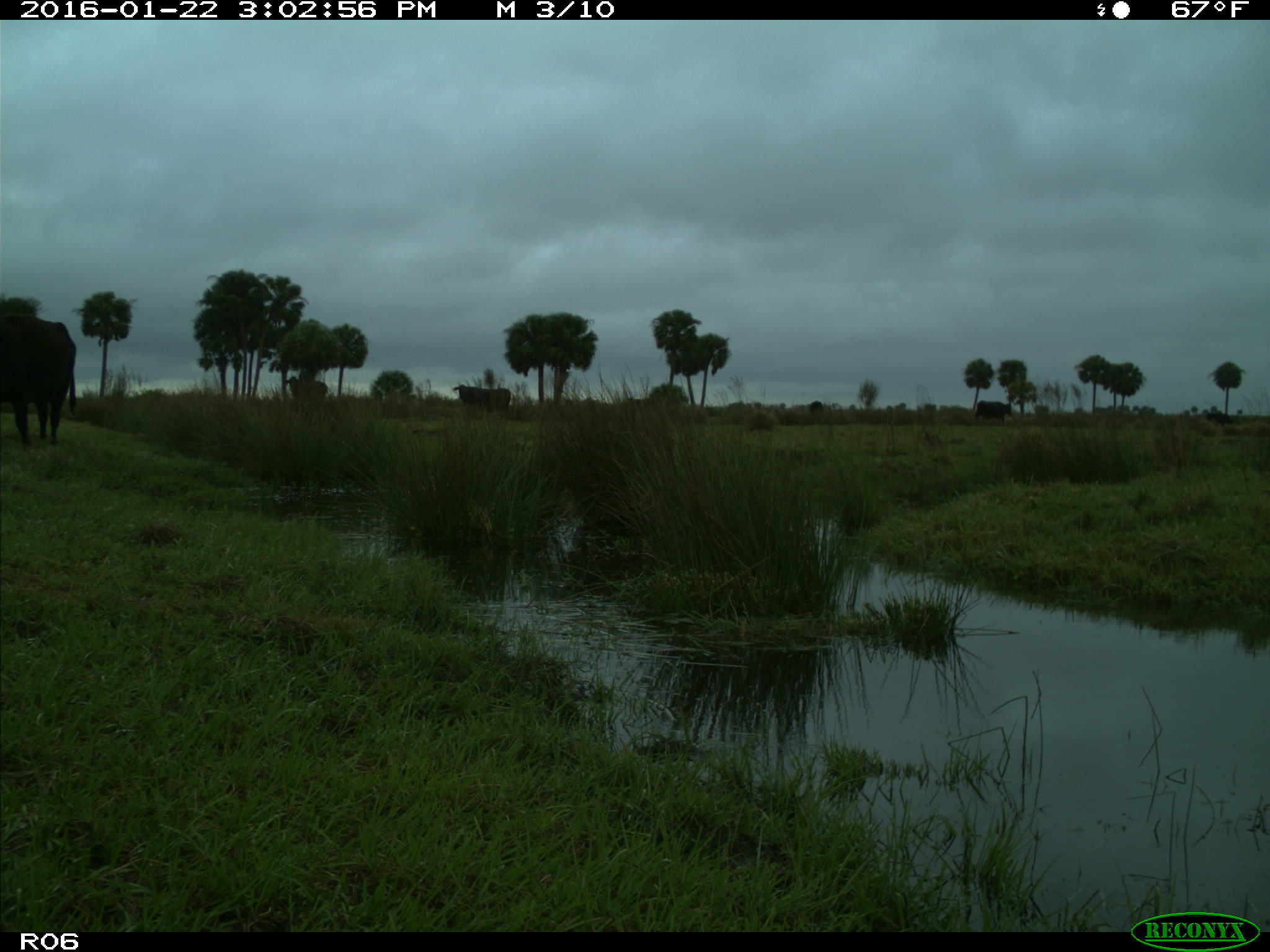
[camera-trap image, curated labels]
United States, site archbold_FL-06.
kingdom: Animalia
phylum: Chordata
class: Mammalia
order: Artiodactyla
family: Bovidae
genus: Bos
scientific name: Bos taurus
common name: domestic cow